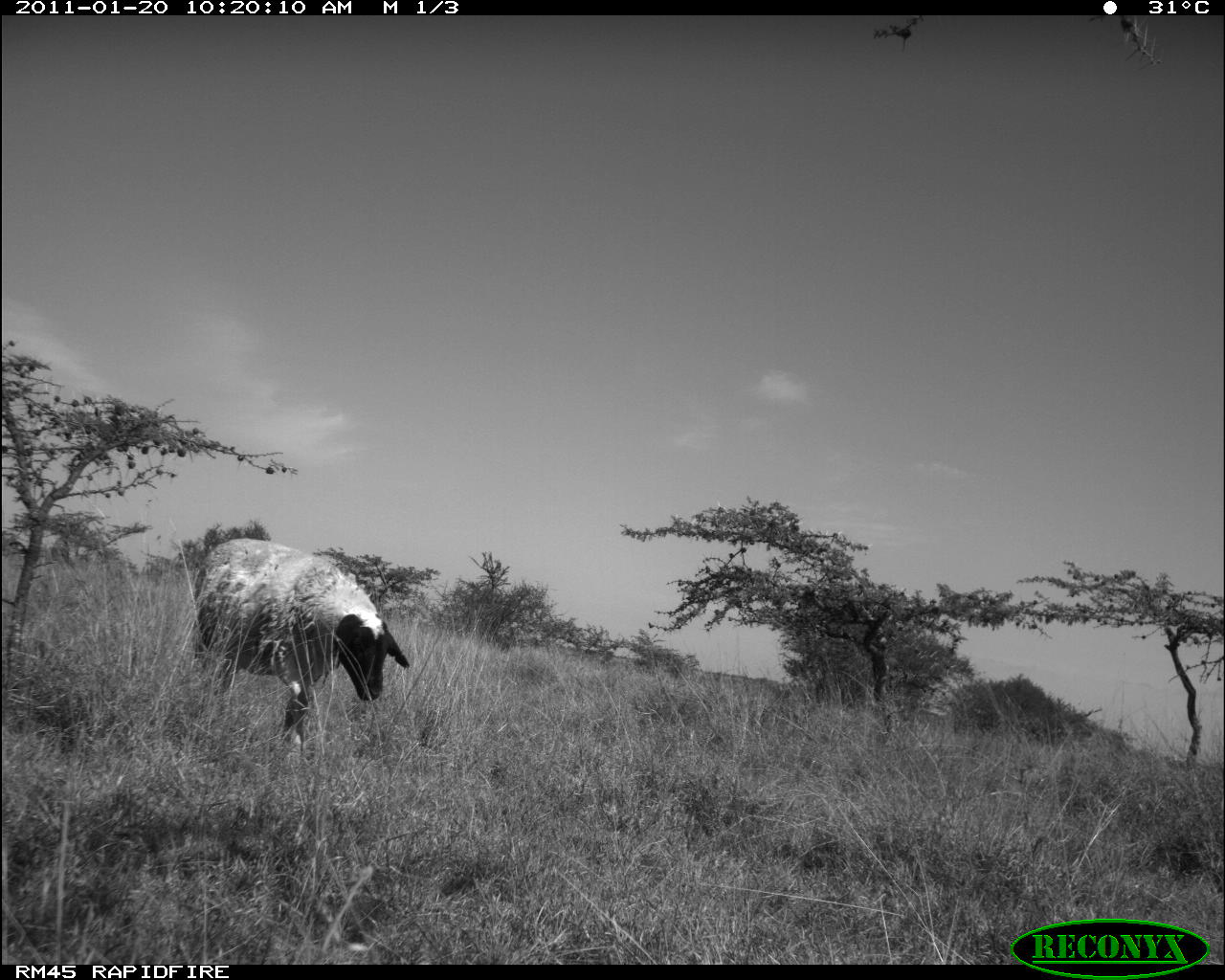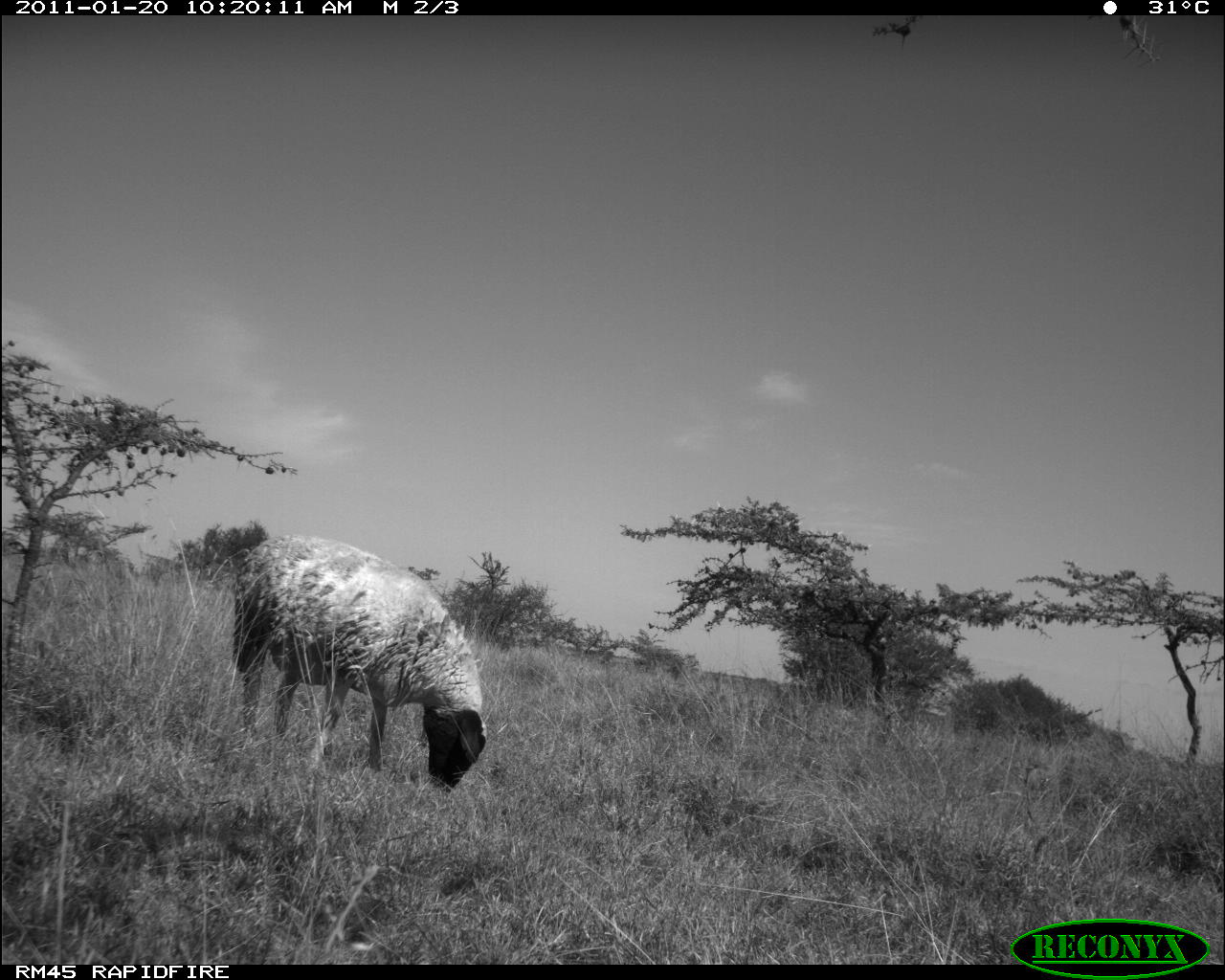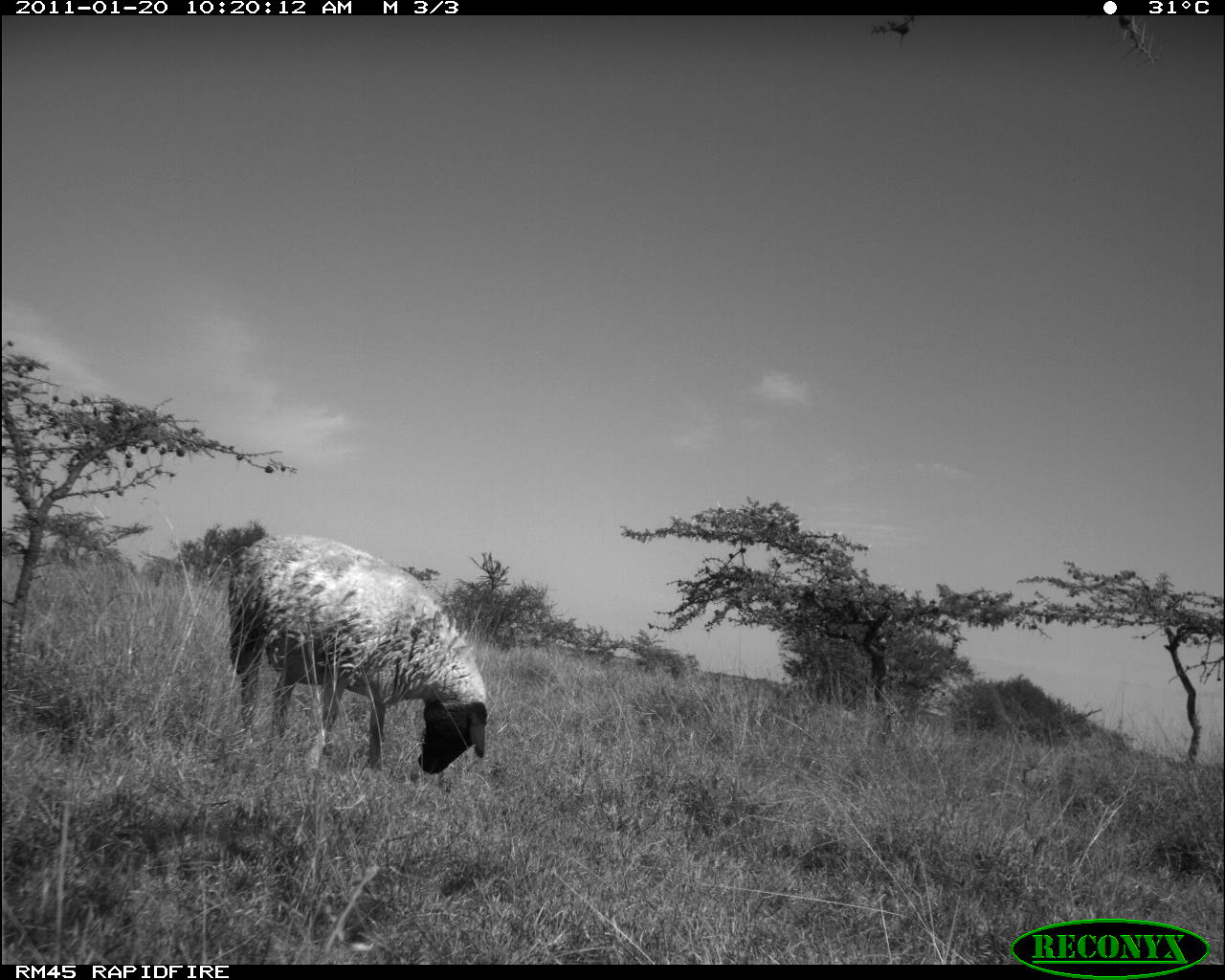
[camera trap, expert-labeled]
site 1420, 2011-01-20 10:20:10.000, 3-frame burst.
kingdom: Animalia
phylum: Chordata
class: Mammalia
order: Artiodactyla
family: Bovidae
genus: Madoqua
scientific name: Madoqua guentheri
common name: günther's dik-dik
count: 1